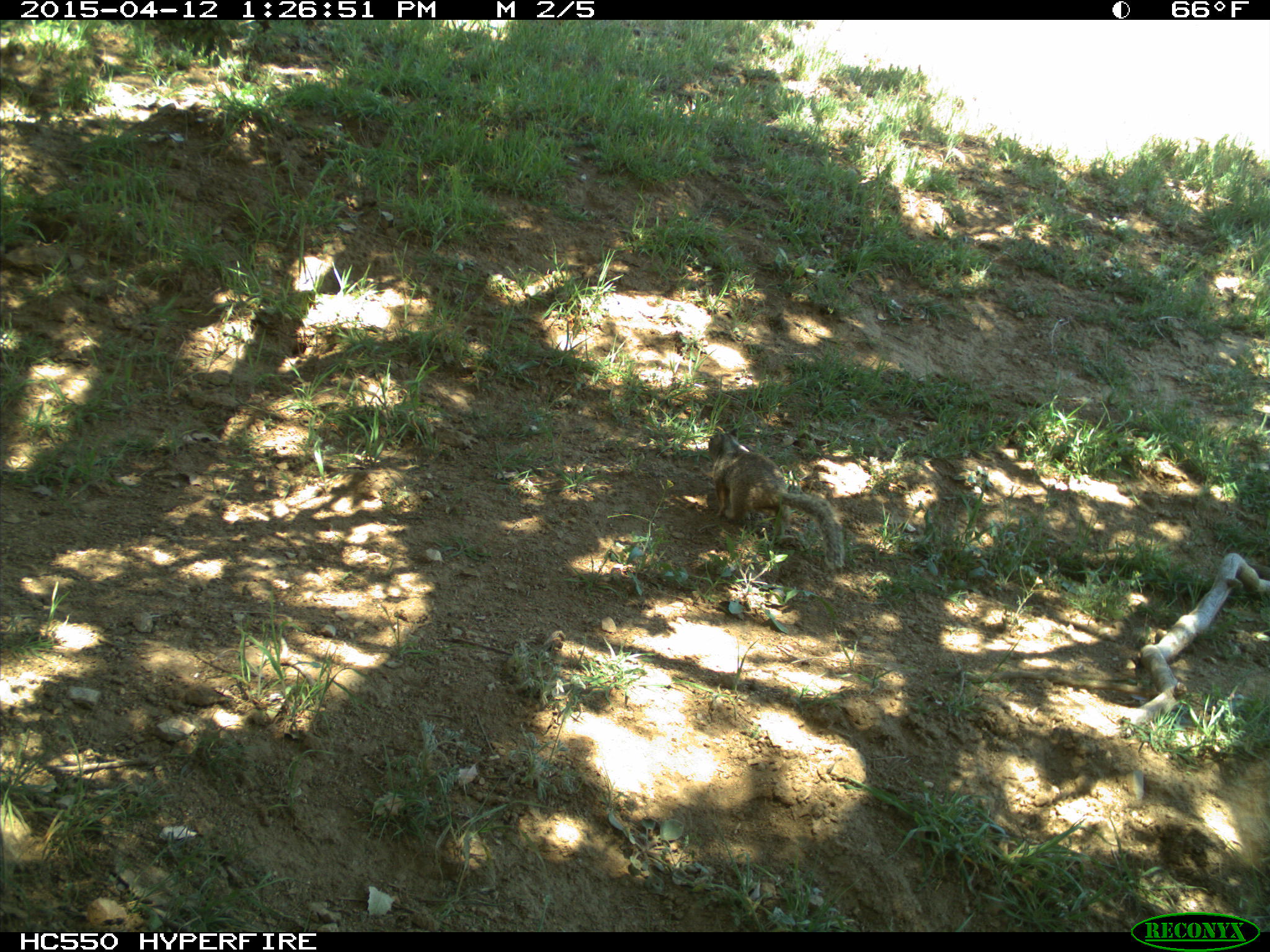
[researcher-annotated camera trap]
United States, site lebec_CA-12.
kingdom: Animalia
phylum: Chordata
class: Mammalia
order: Rodentia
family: Sciuridae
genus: Otospermophilus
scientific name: Otospermophilus beecheyi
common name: california ground squirrel